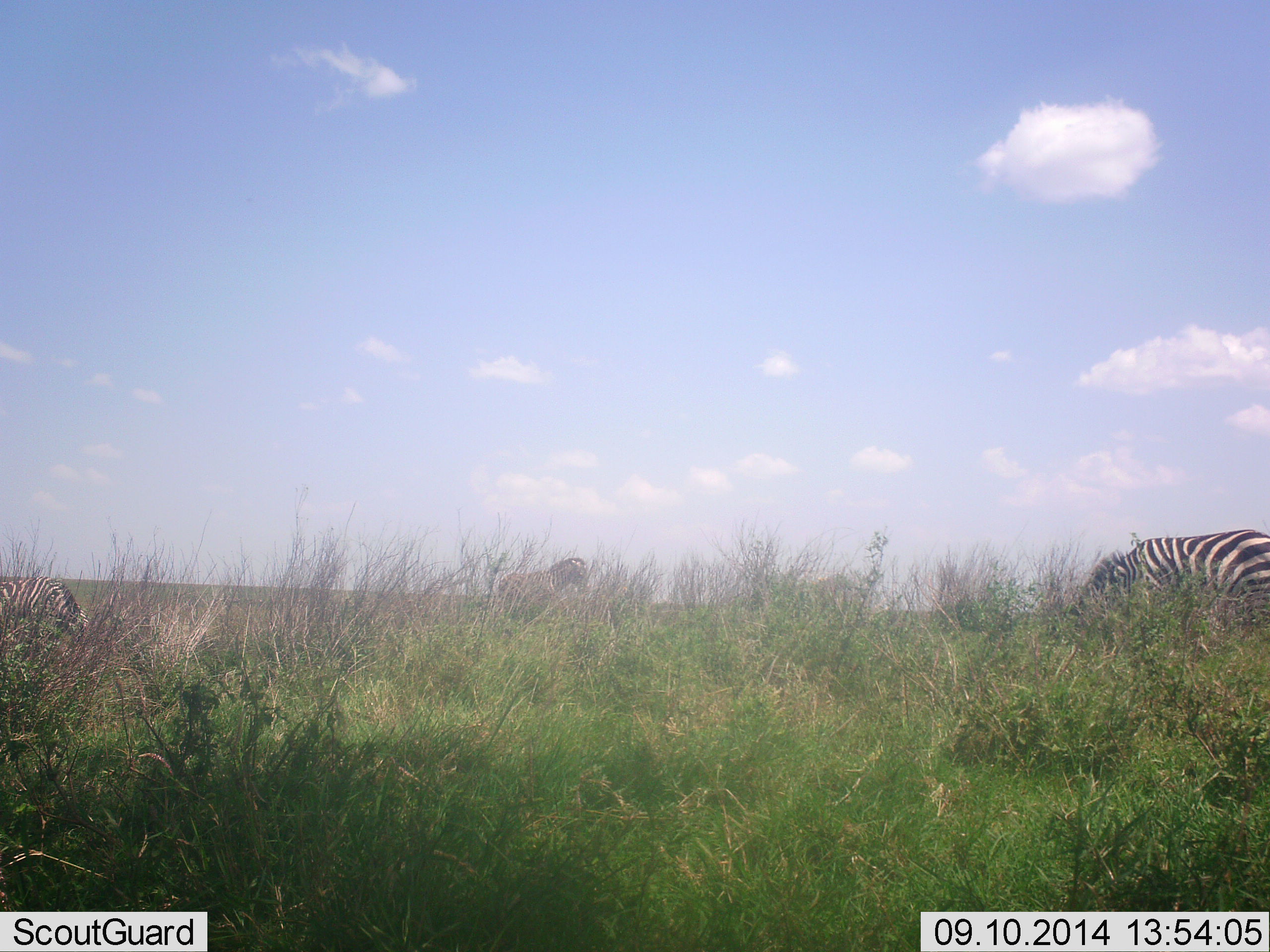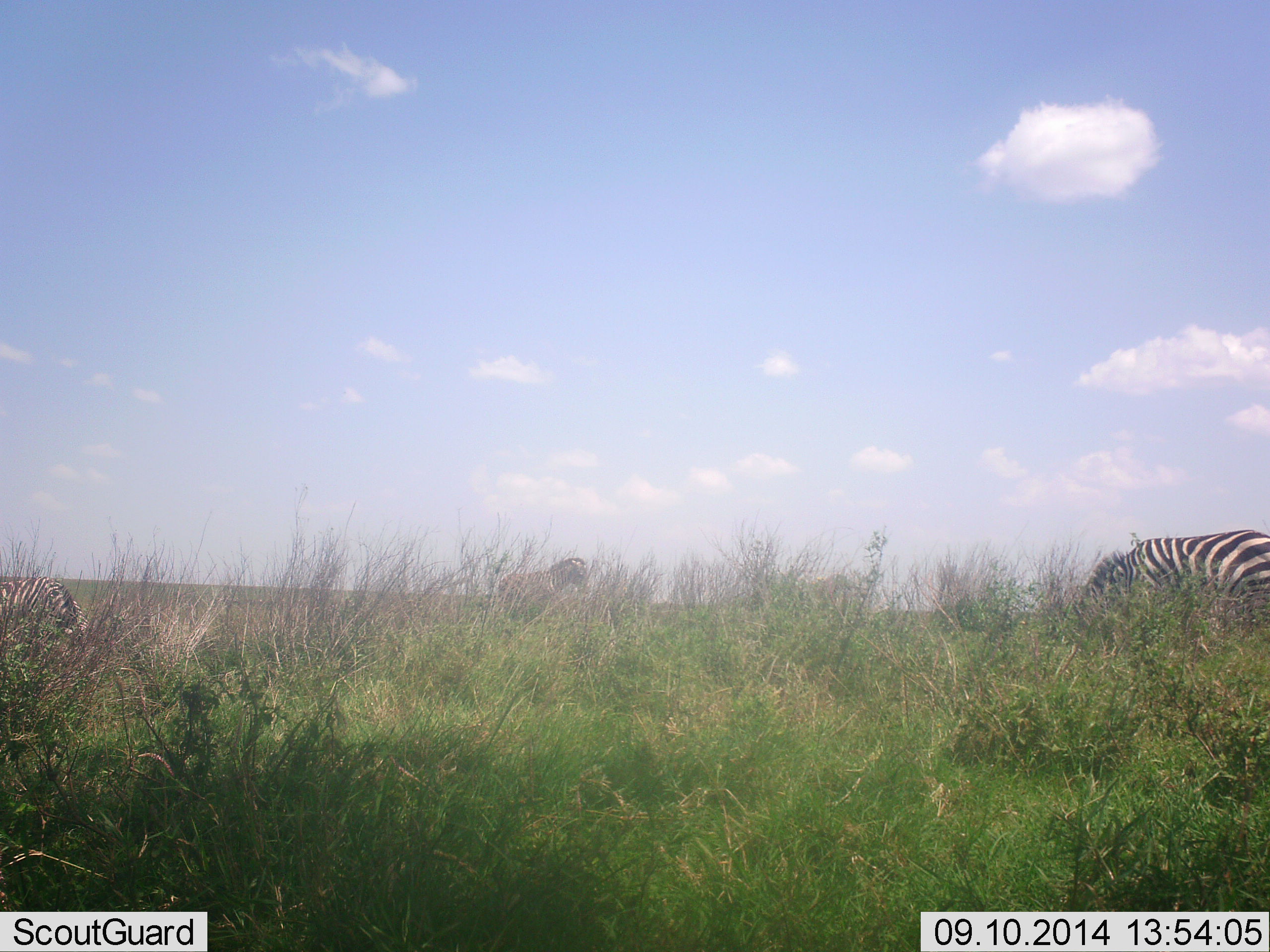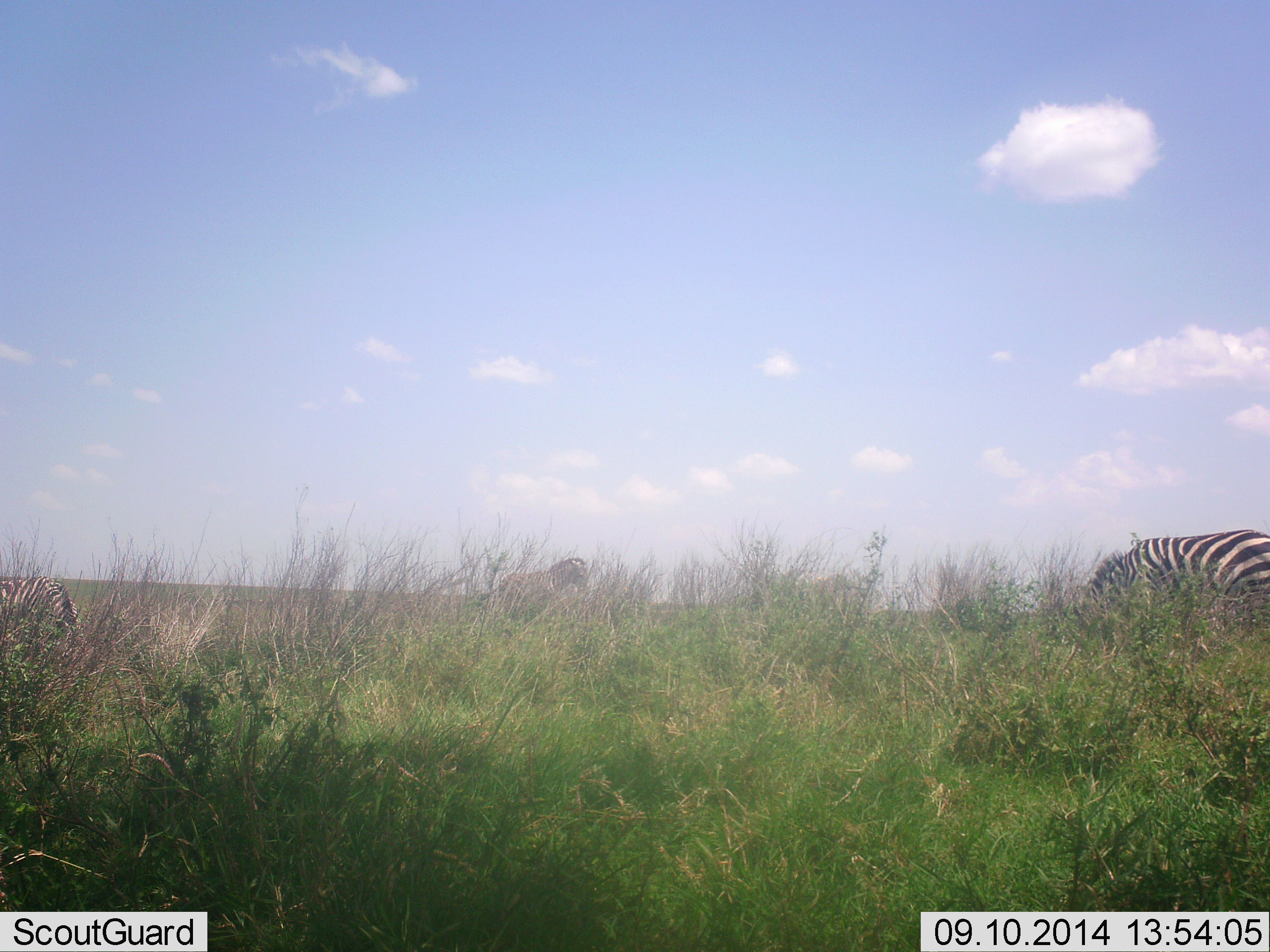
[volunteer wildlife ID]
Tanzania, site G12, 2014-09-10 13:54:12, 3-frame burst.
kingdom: Animalia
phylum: Chordata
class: Mammalia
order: Perissodactyla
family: Equidae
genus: Equus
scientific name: Equus quagga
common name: plains zebra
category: zebra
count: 3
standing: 60%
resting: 0%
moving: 0%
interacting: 0%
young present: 0%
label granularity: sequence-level